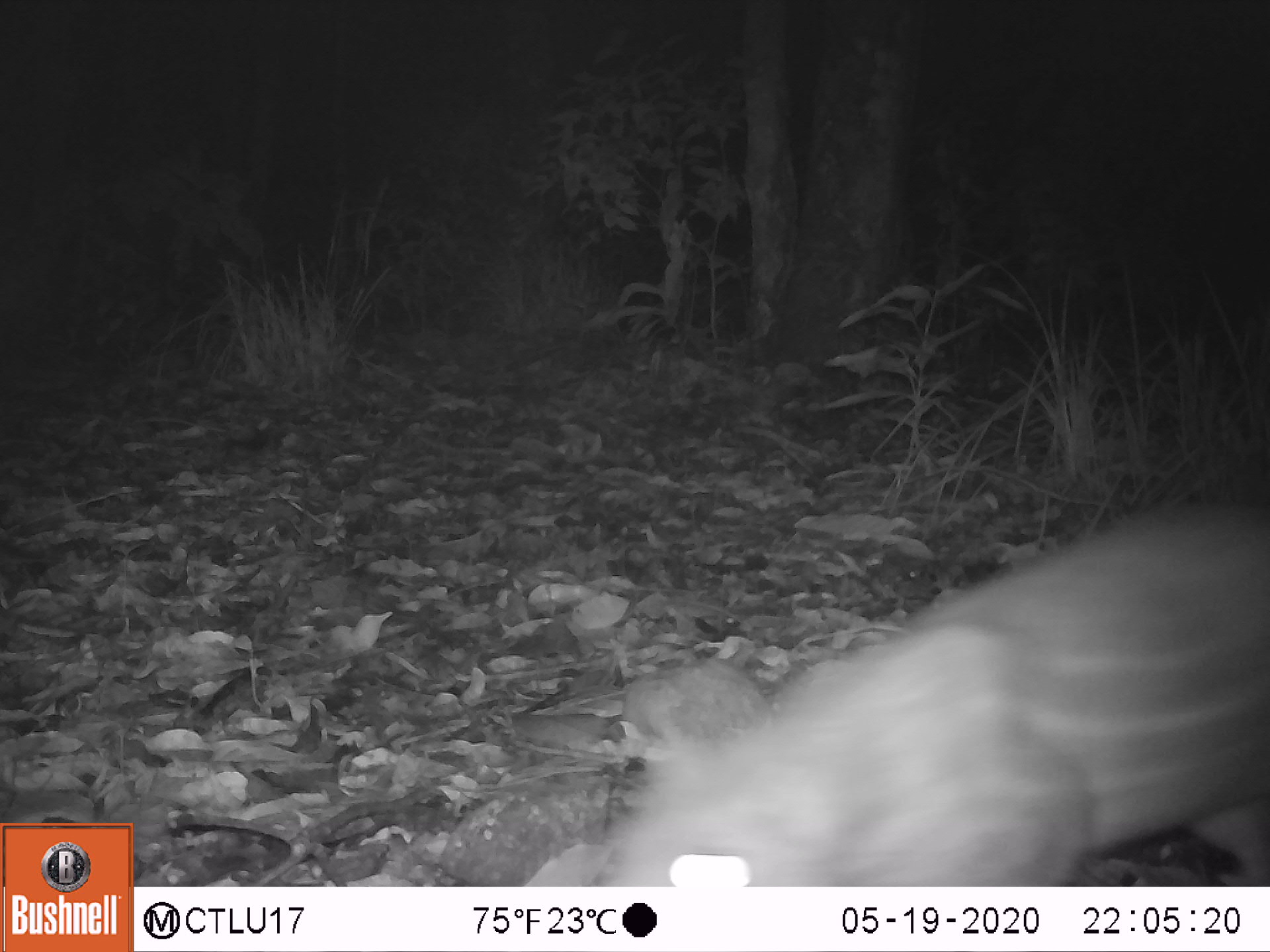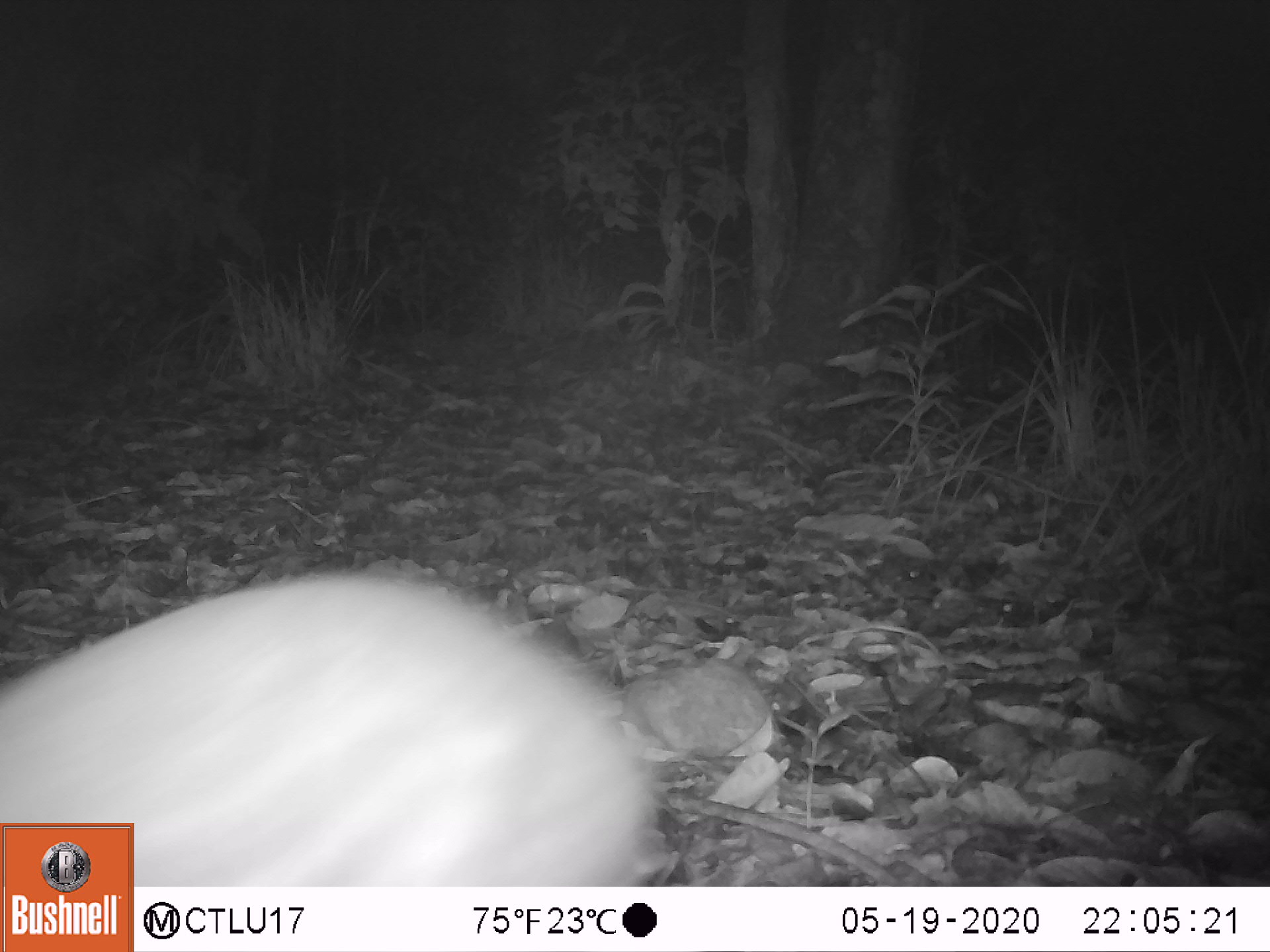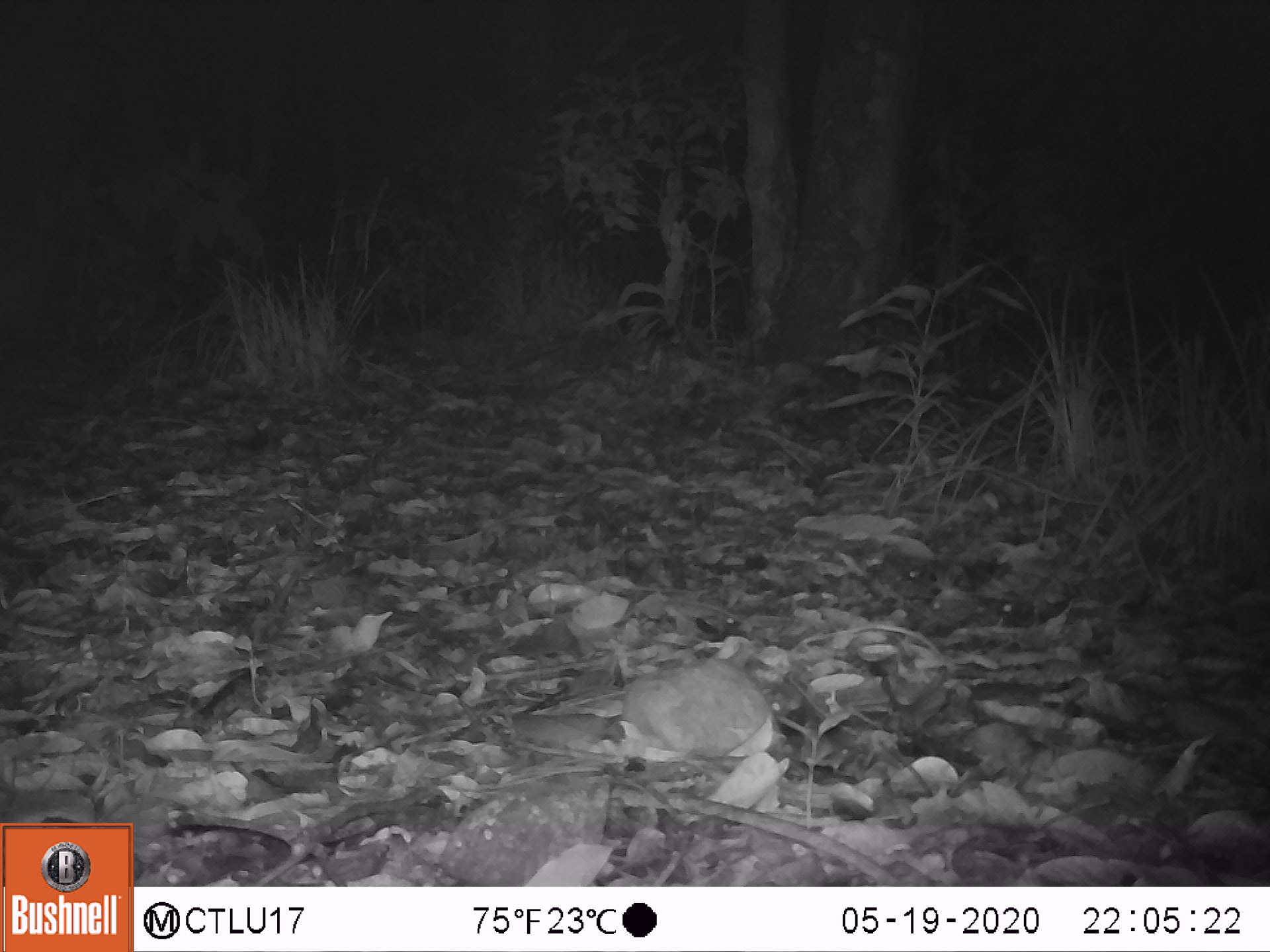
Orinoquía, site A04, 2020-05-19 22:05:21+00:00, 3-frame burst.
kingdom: Animalia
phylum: Chordata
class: Mammalia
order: Rodentia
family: Cuniculidae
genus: Cuniculus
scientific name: Cuniculus paca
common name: spotted paca